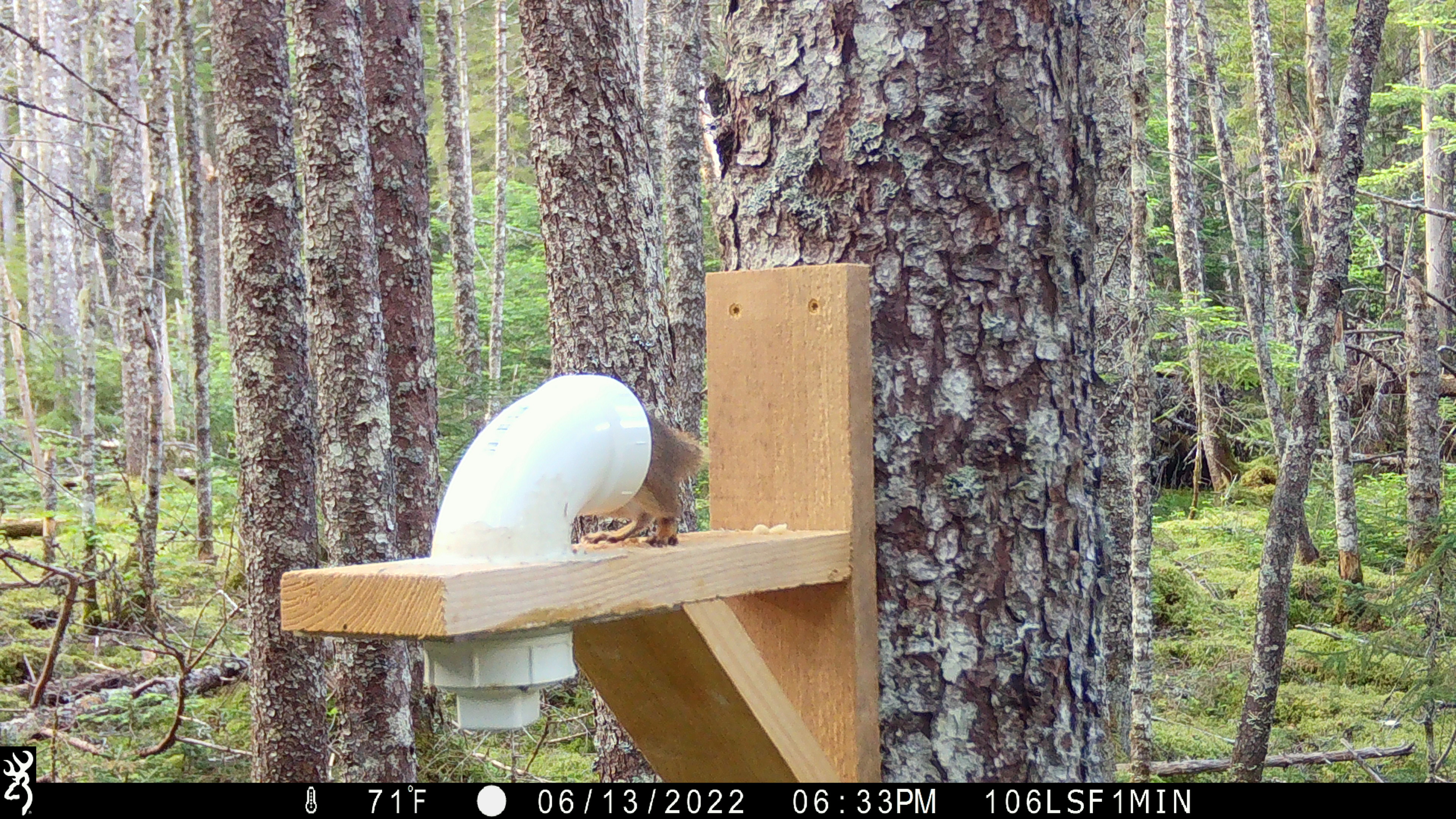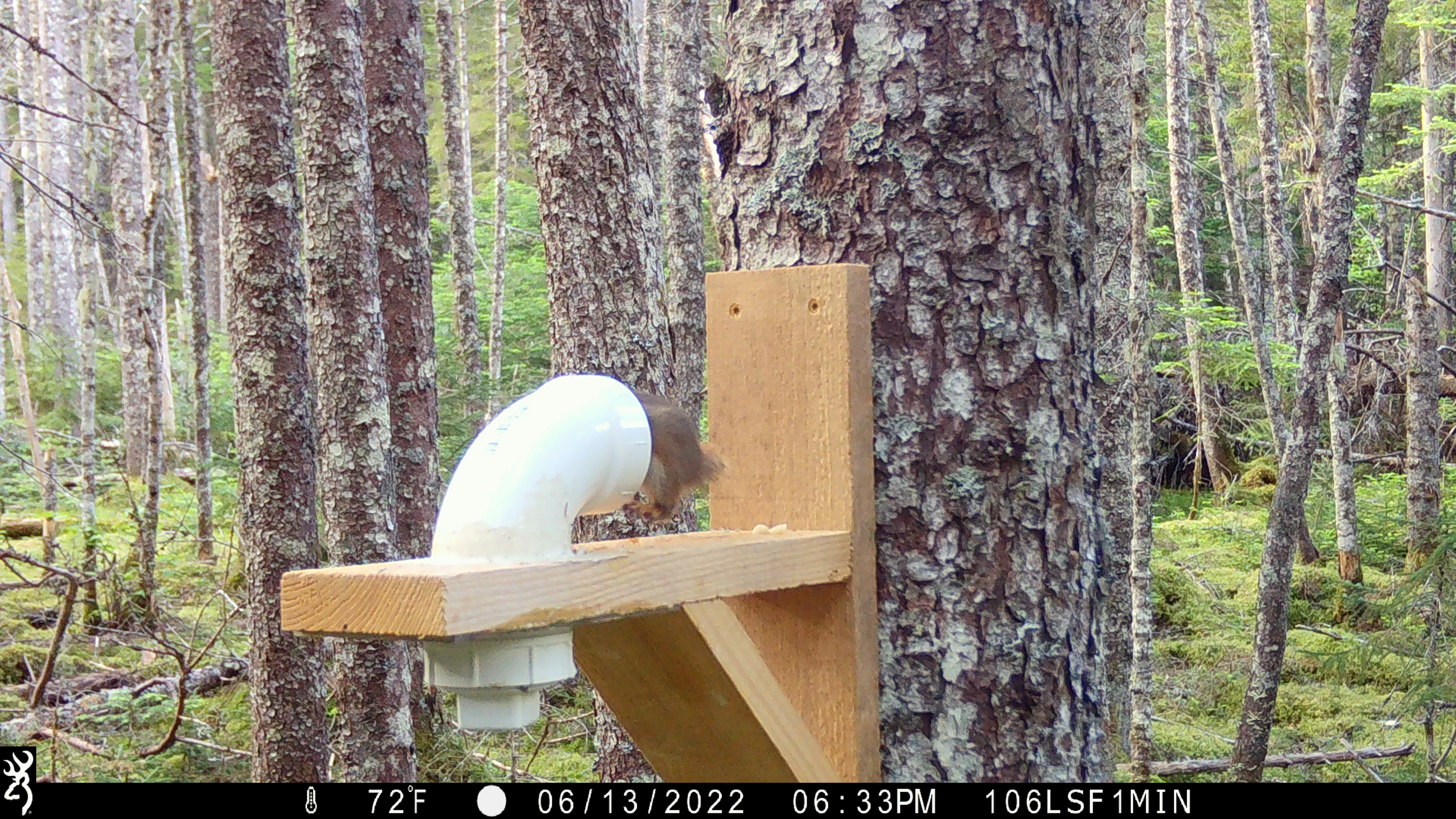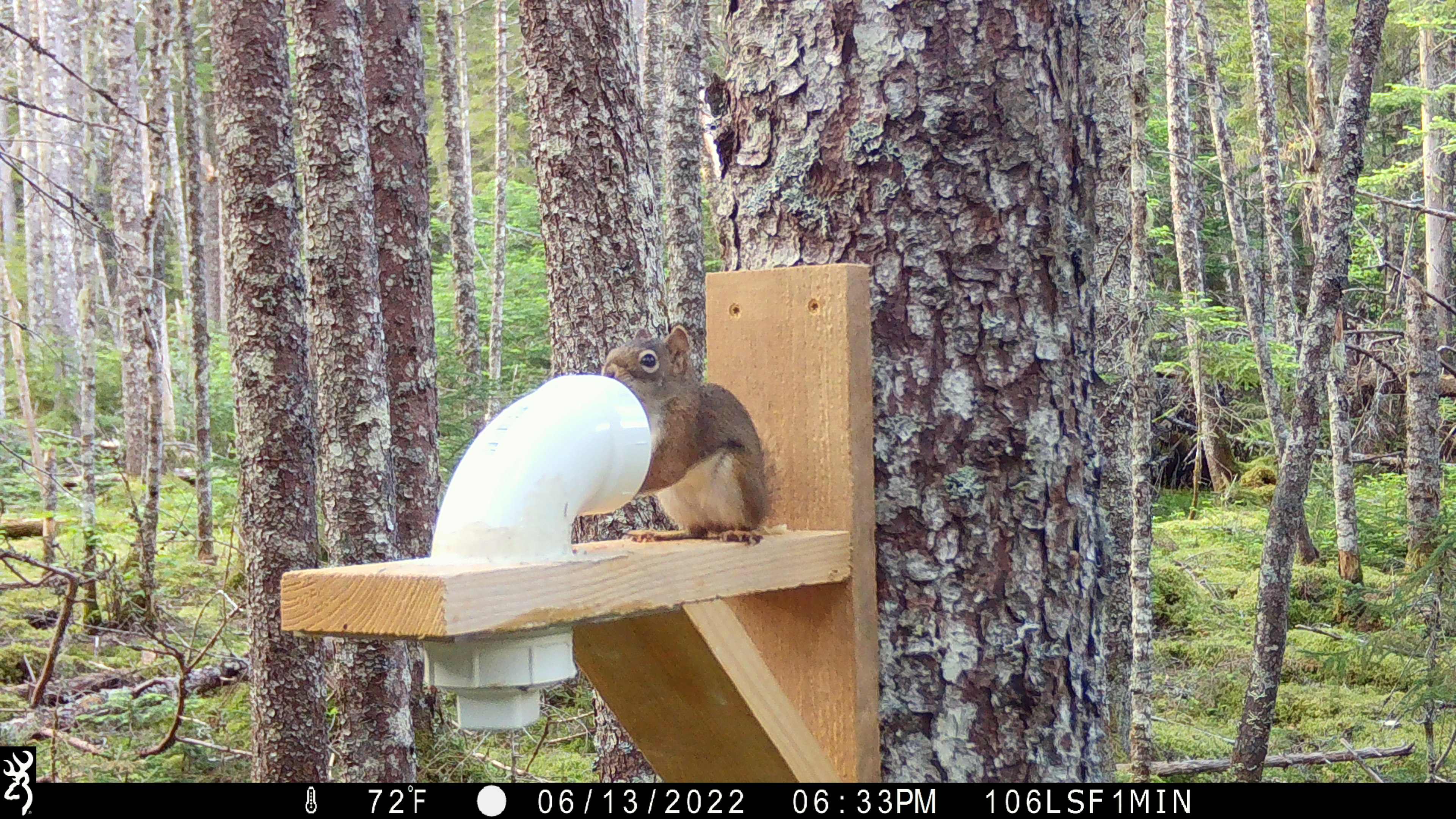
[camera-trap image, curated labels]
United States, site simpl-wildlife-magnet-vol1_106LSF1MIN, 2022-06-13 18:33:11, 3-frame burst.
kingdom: Animalia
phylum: Chordata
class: Mammalia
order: Rodentia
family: Sciuridae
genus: Tamiasciurus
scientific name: Tamiasciurus hudsonicus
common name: red squirrel